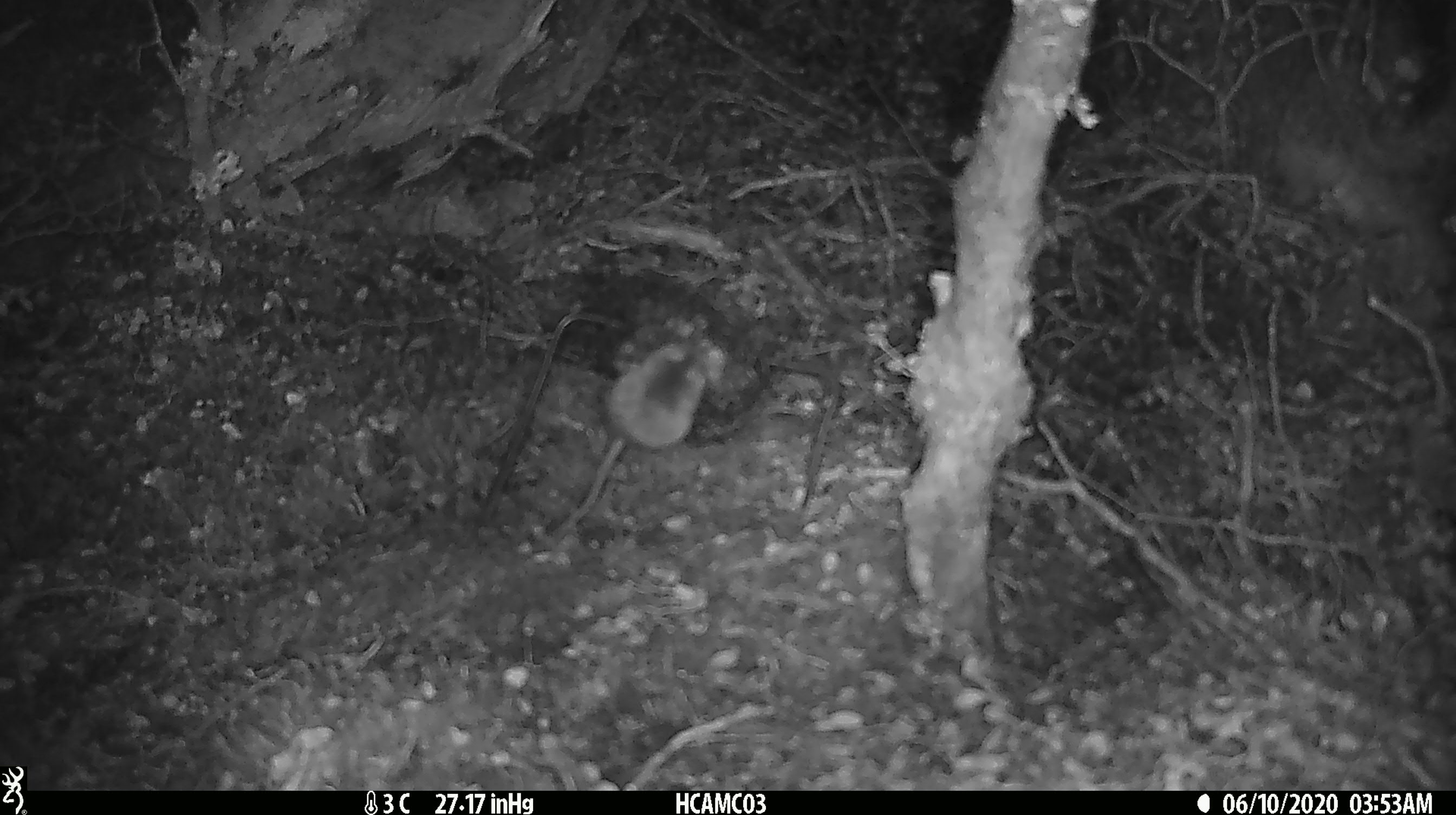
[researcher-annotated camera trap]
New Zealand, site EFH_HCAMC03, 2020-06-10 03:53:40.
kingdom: Animalia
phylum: Chordata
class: Mammalia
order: Rodentia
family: Muridae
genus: Mus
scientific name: Mus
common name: mouse